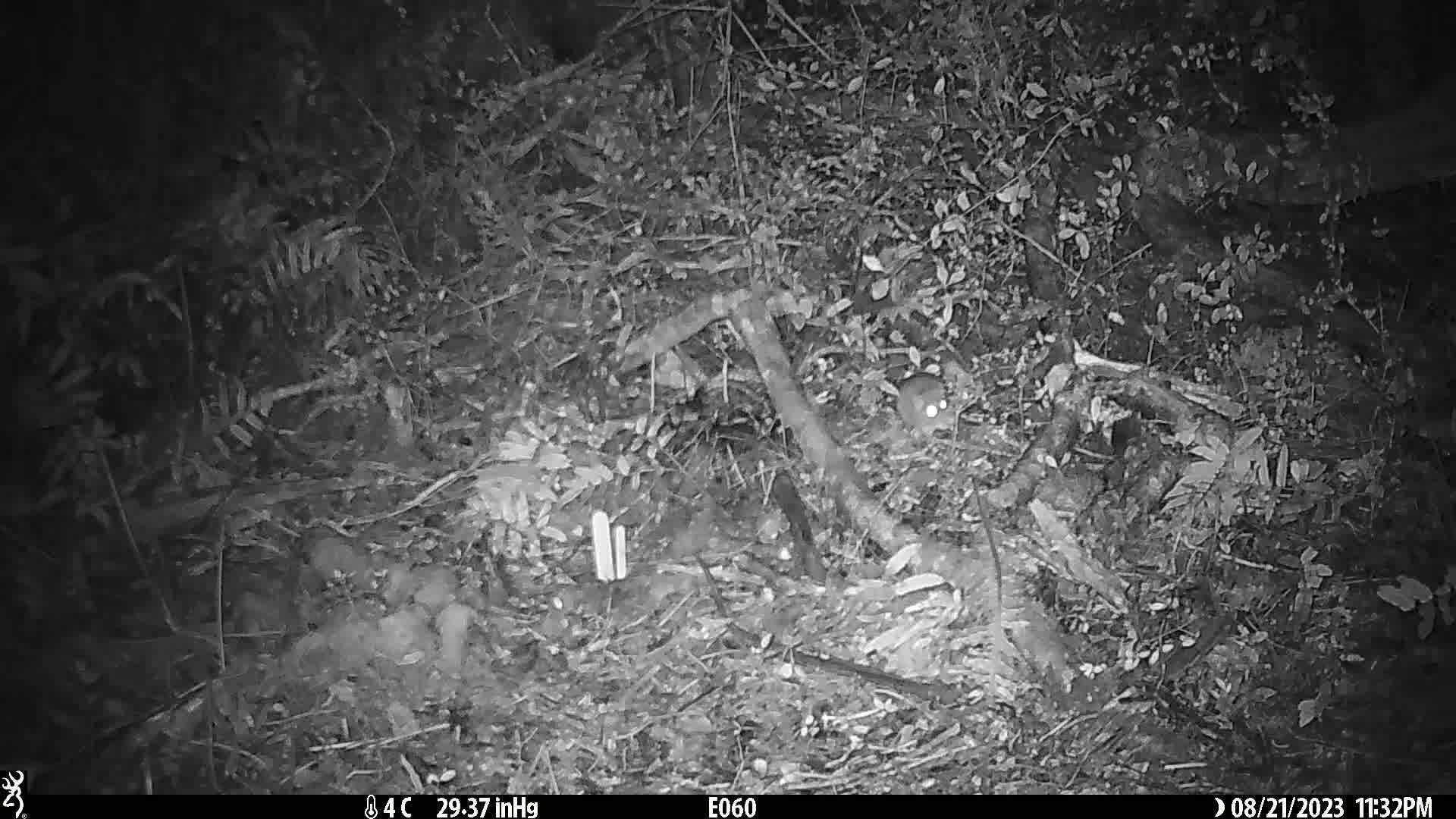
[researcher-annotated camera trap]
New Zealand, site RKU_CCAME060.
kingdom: Animalia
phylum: Chordata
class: Mammalia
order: Rodentia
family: Muridae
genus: Rattus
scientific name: Rattus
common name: rat